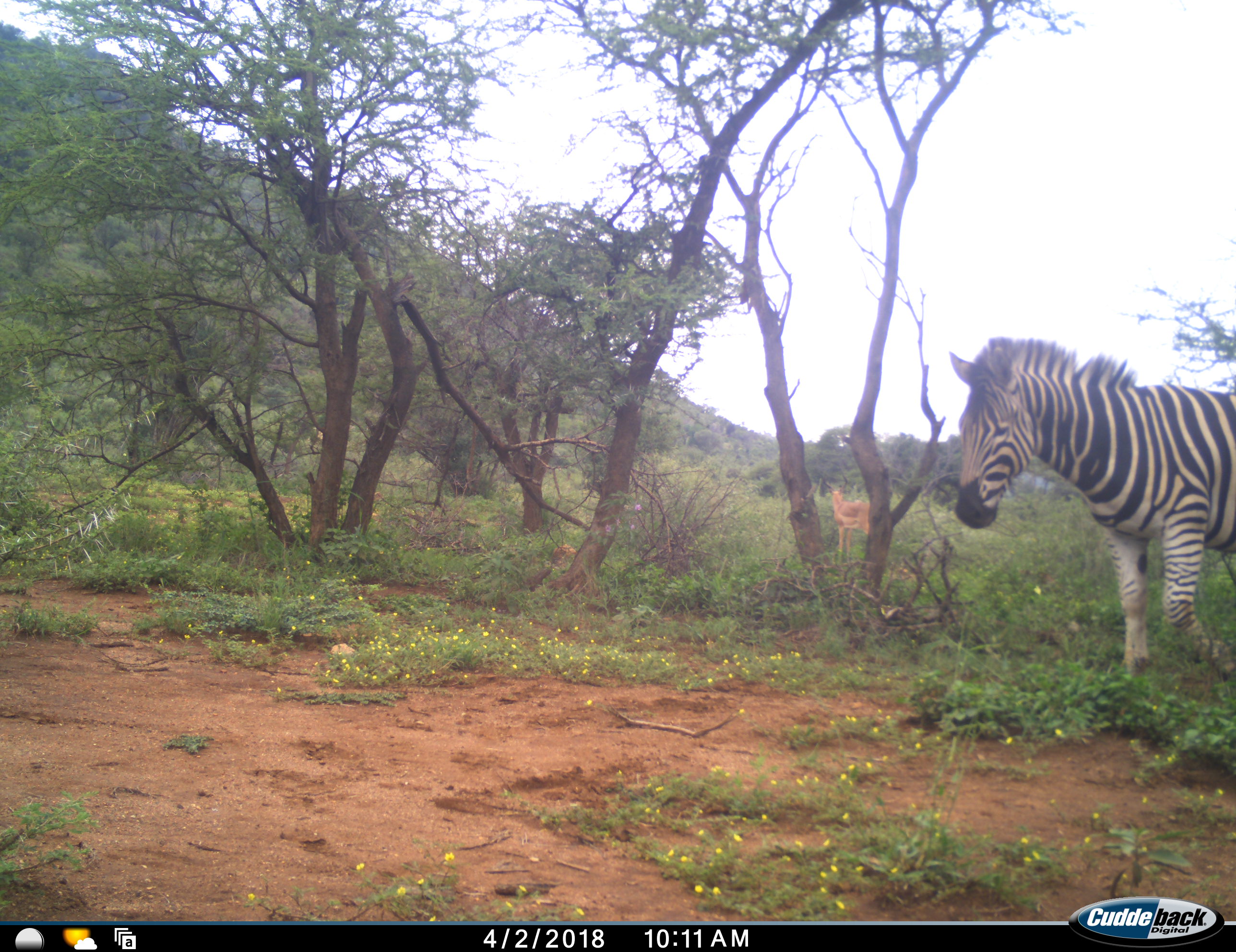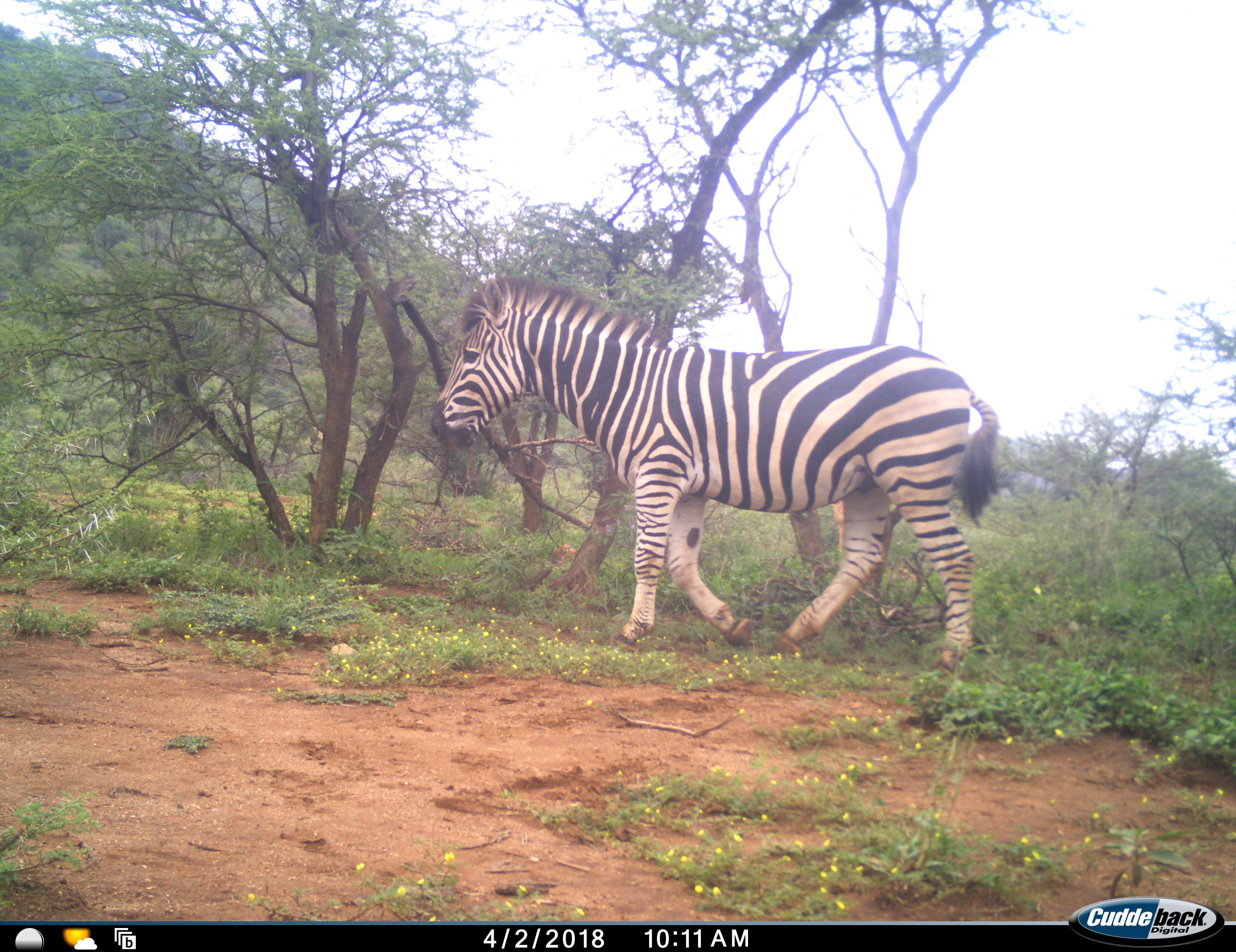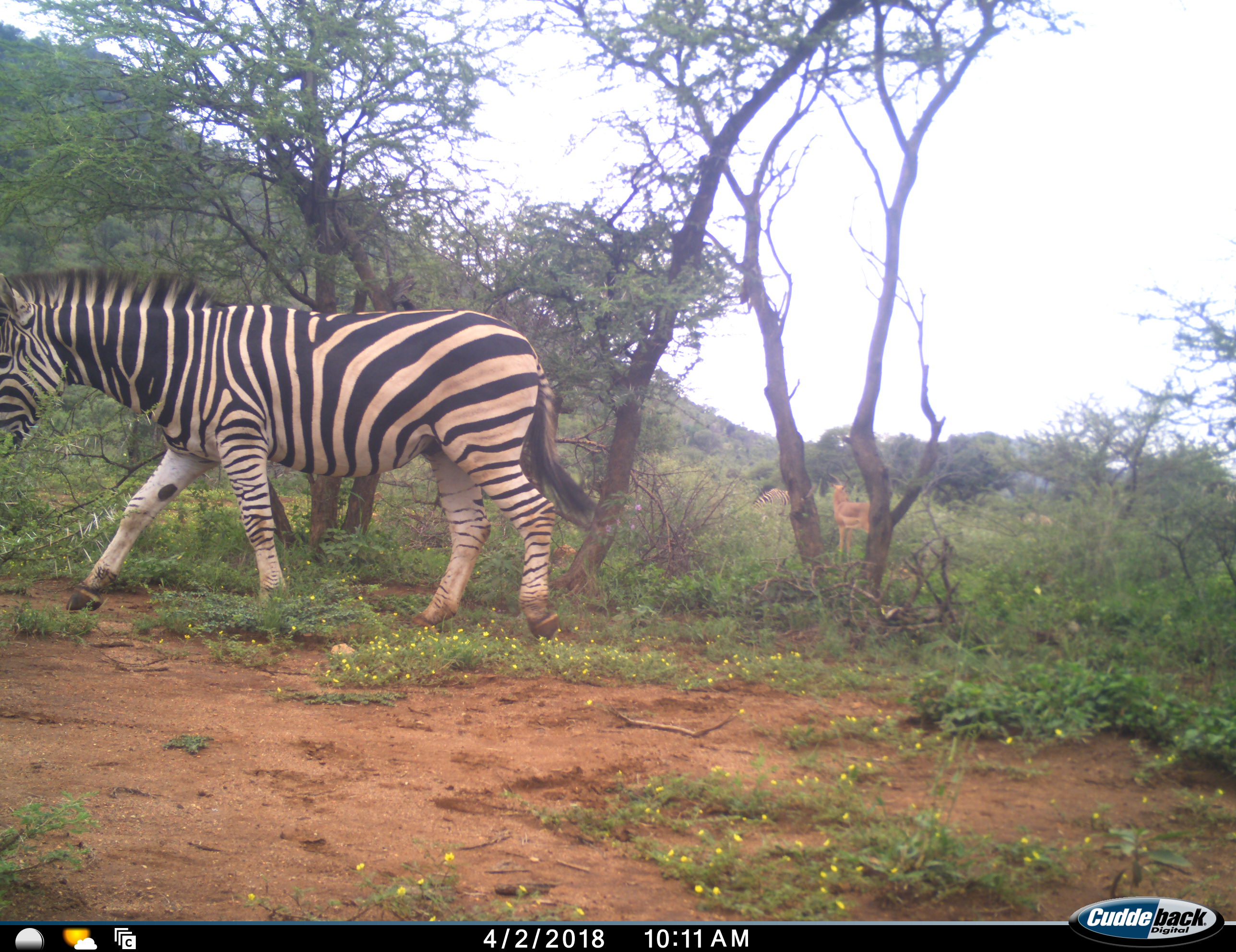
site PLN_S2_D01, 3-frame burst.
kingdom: Animalia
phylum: Chordata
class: Mammalia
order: Artiodactyla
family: Bovidae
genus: Aepyceros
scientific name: Aepyceros melampus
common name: impala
Impala (Aepyceros melampus), count 1. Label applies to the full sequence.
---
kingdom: Animalia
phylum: Chordata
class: Mammalia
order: Perissodactyla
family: Equidae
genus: Equus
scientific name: Equus quagga burchellii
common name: burchell's zebra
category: zebraburchells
Zebraburchells (burchell's zebra) (Equus quagga burchellii), count 2. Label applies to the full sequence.